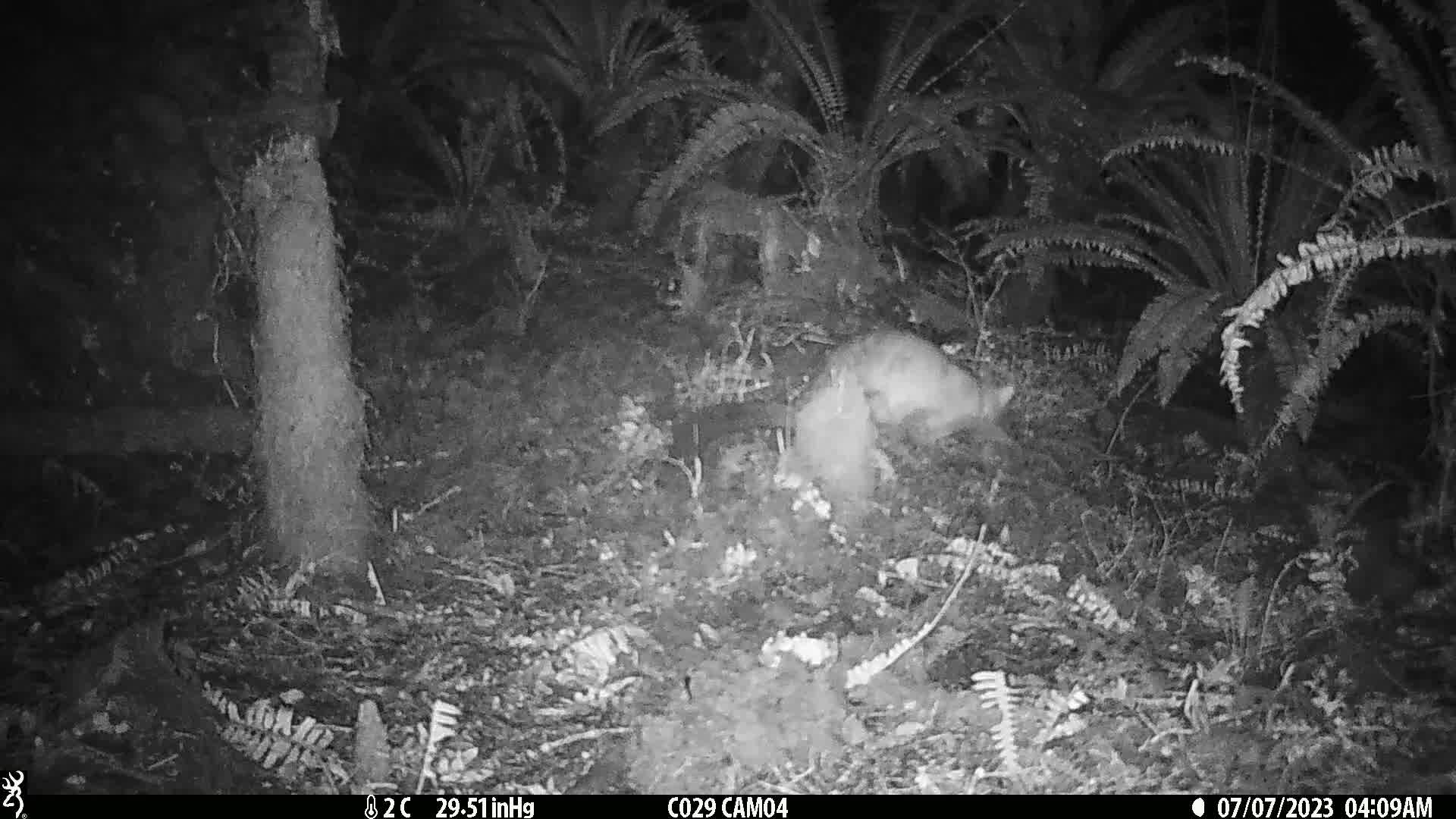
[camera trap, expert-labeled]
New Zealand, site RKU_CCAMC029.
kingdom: Animalia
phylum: Chordata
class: Mammalia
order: Diprotodontia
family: Phalangeridae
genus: Trichosurus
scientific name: Trichosurus vulpecula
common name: common brushtail possum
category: possum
Possum (common brushtail possum) (Trichosurus vulpecula).